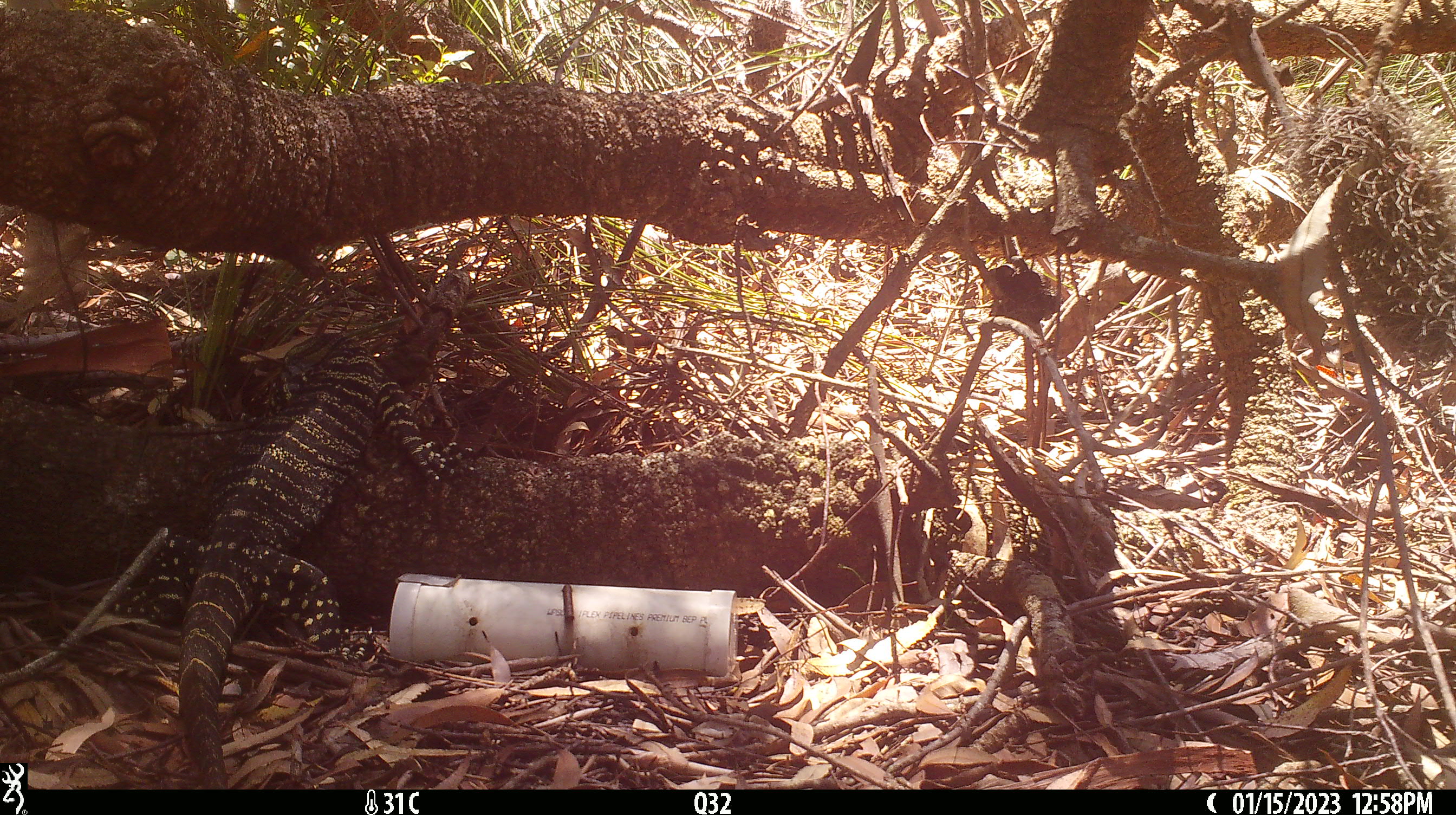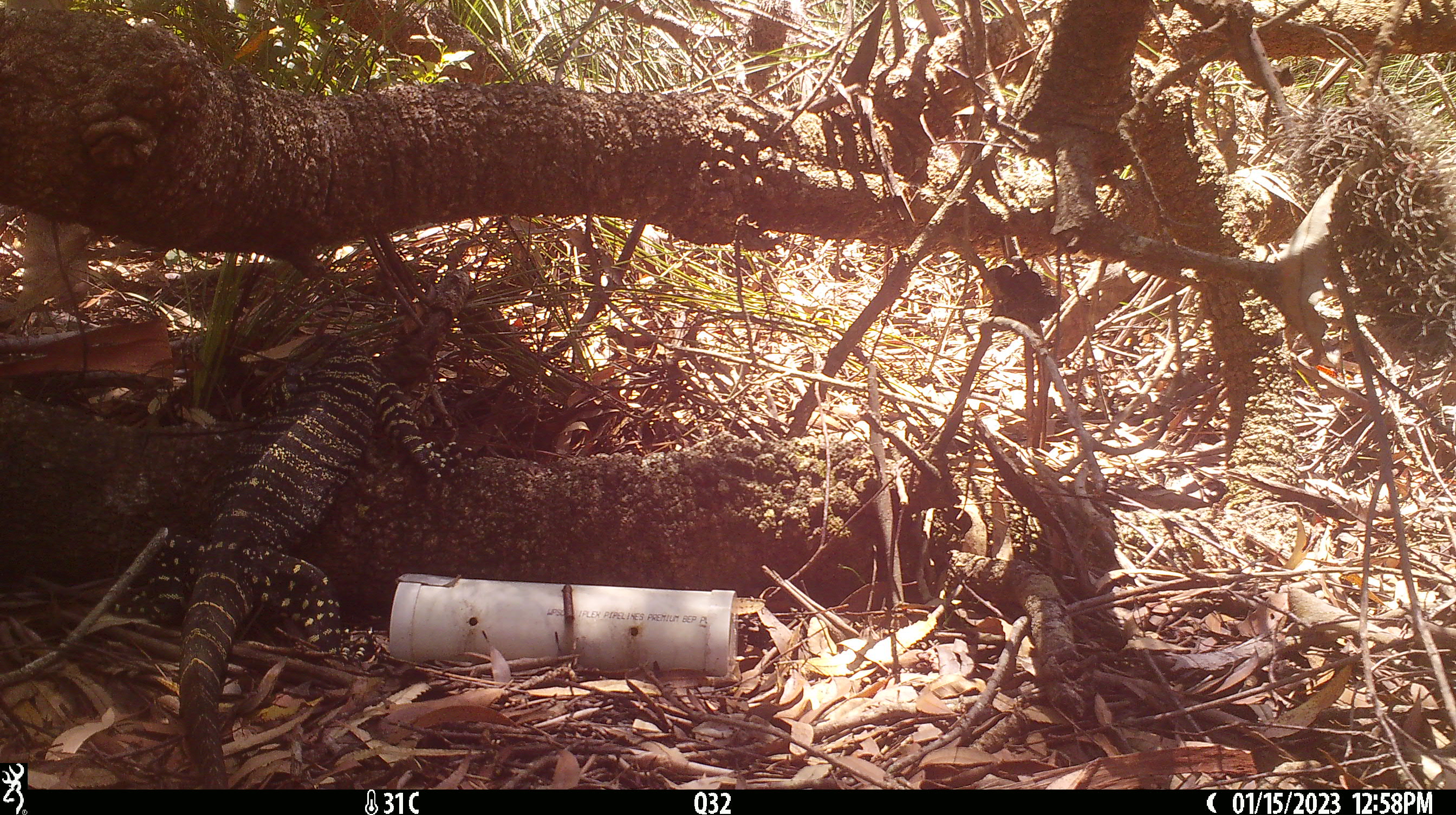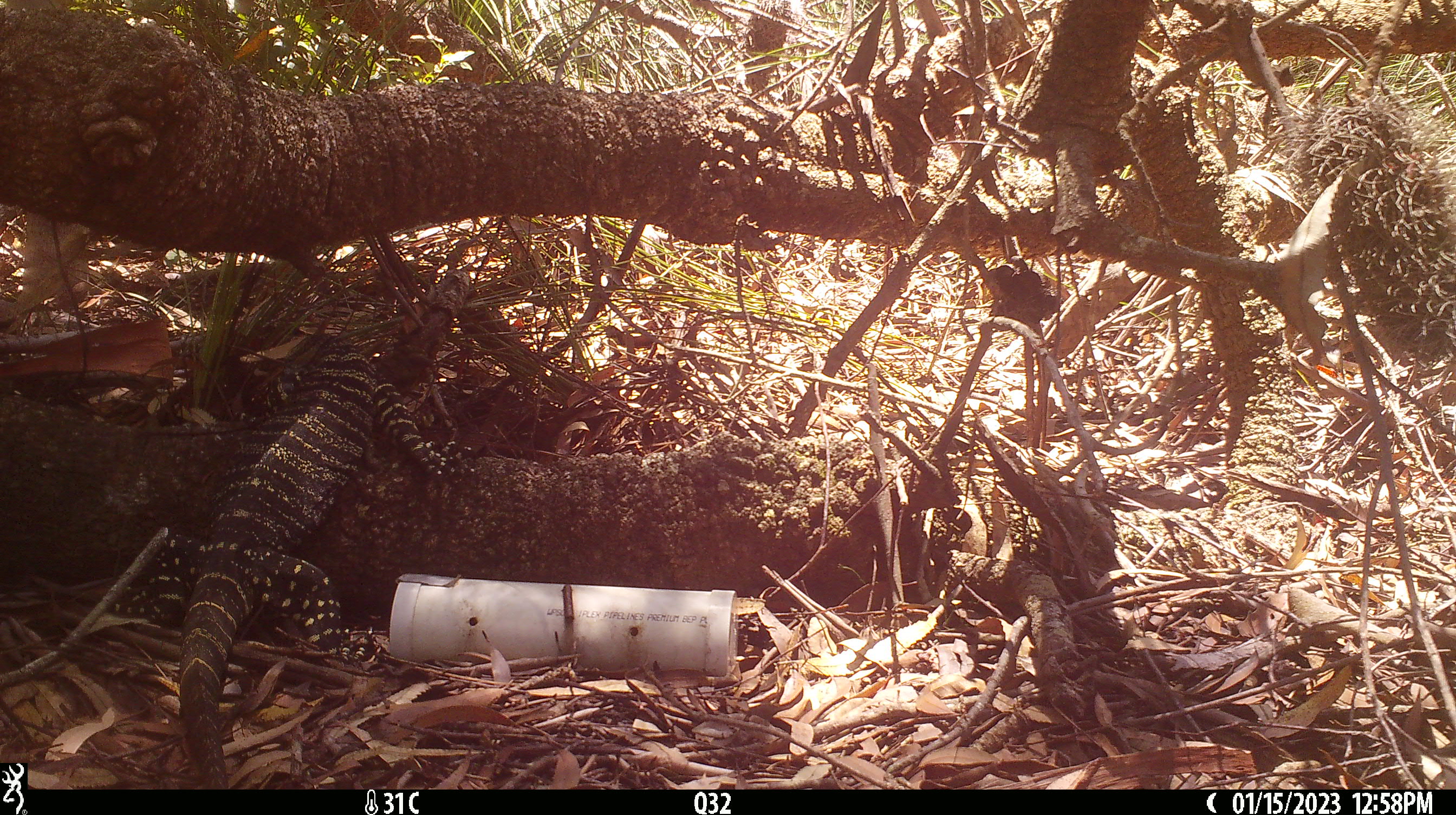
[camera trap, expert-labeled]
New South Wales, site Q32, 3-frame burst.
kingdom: Animalia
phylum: Chordata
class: Reptilia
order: Squamata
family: Varanidae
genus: Varanus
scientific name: Varanus varius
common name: lace monitor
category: goanna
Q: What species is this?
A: Goanna (lace monitor) (Varanus varius).